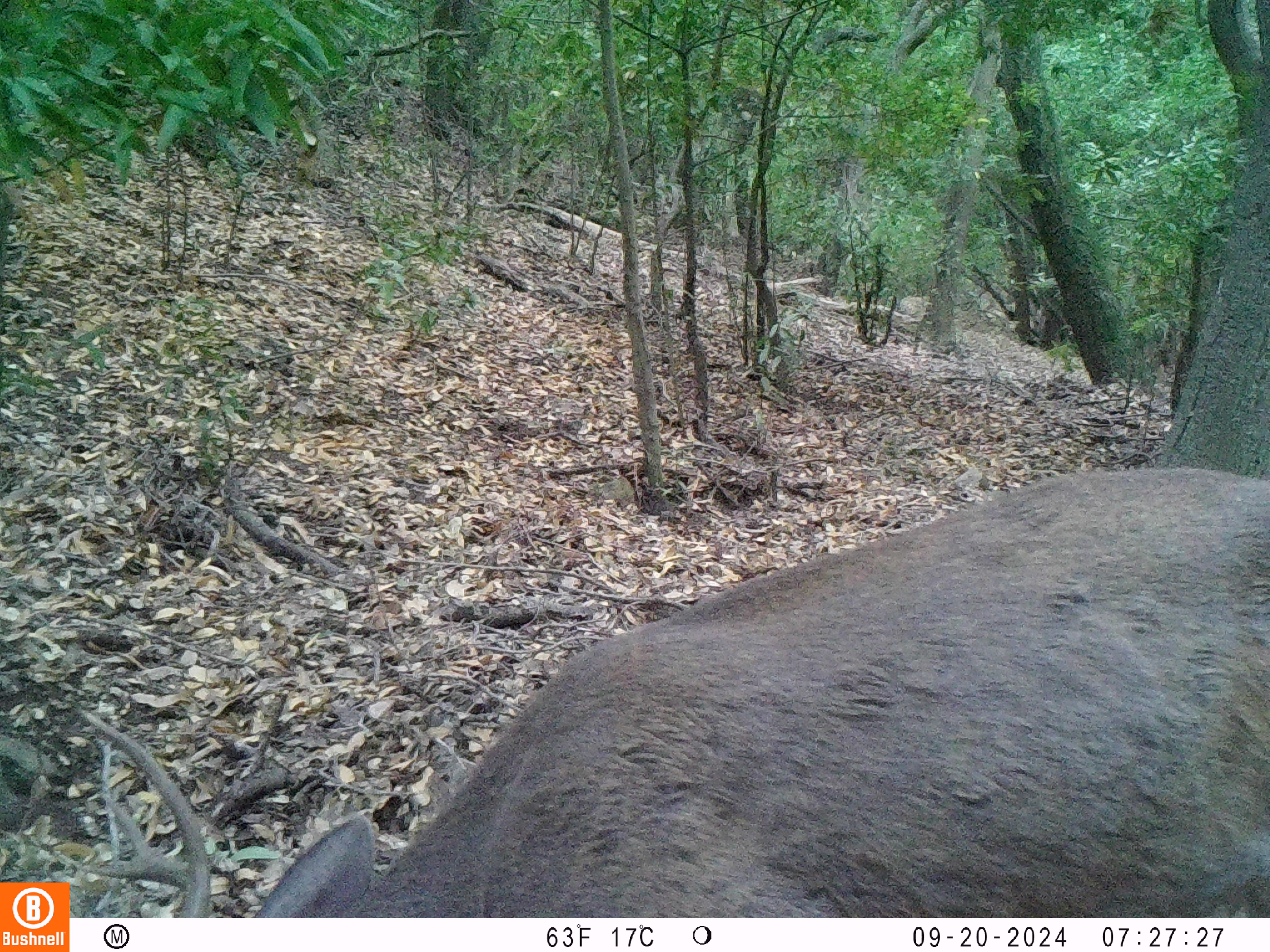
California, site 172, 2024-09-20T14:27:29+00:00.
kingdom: Animalia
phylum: Chordata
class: Mammalia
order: Artiodactyla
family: Cervidae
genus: Odocoileus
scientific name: Odocoileus hemionus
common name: mule deer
Mule deer (Odocoileus hemionus).